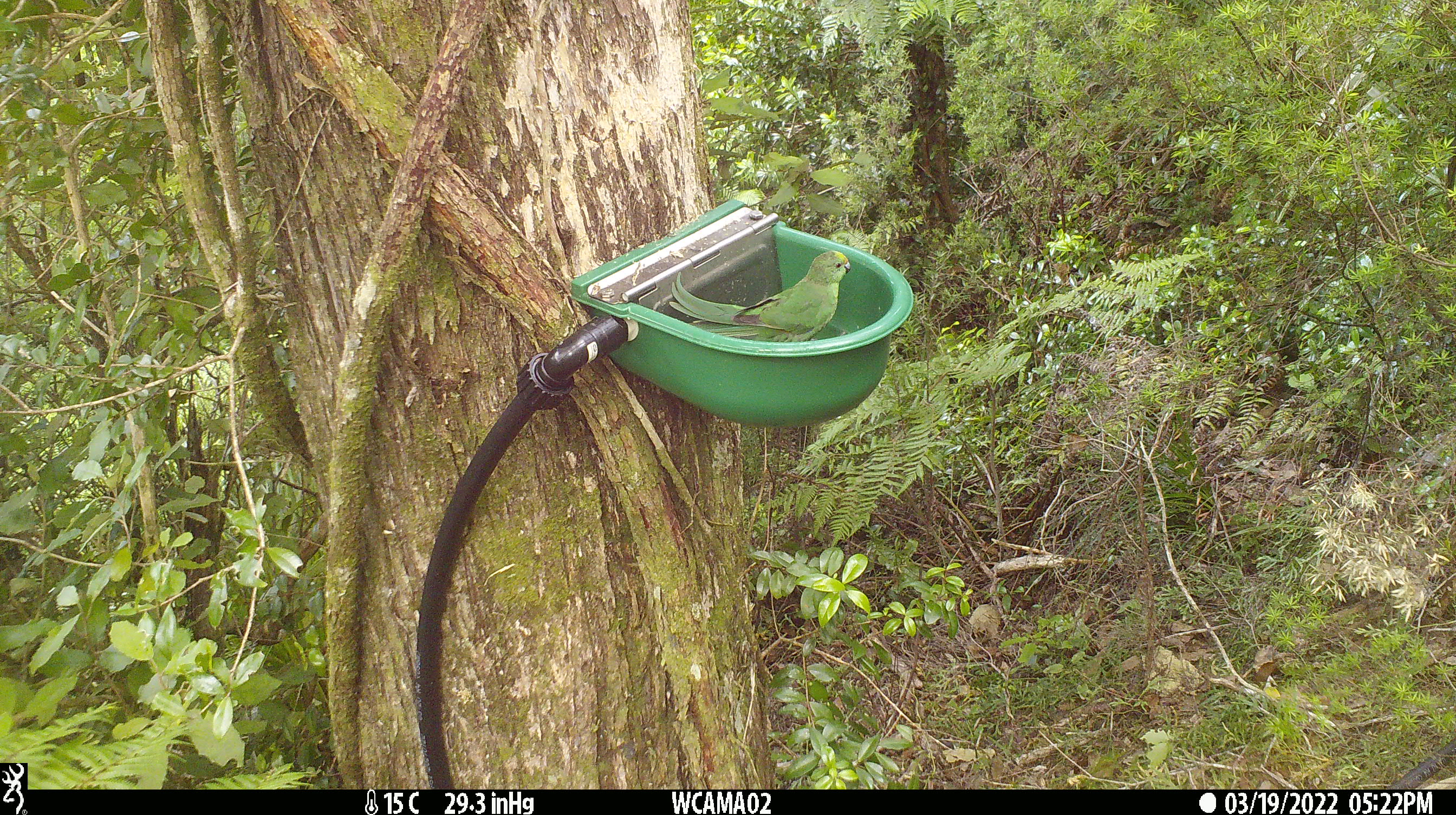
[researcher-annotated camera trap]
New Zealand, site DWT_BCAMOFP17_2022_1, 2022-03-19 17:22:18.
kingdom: Animalia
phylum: Chordata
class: Aves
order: Psittaciformes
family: Psittaculidae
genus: Cyanoramphus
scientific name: Cyanoramphus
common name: parakeet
Parakeet (Cyanoramphus).